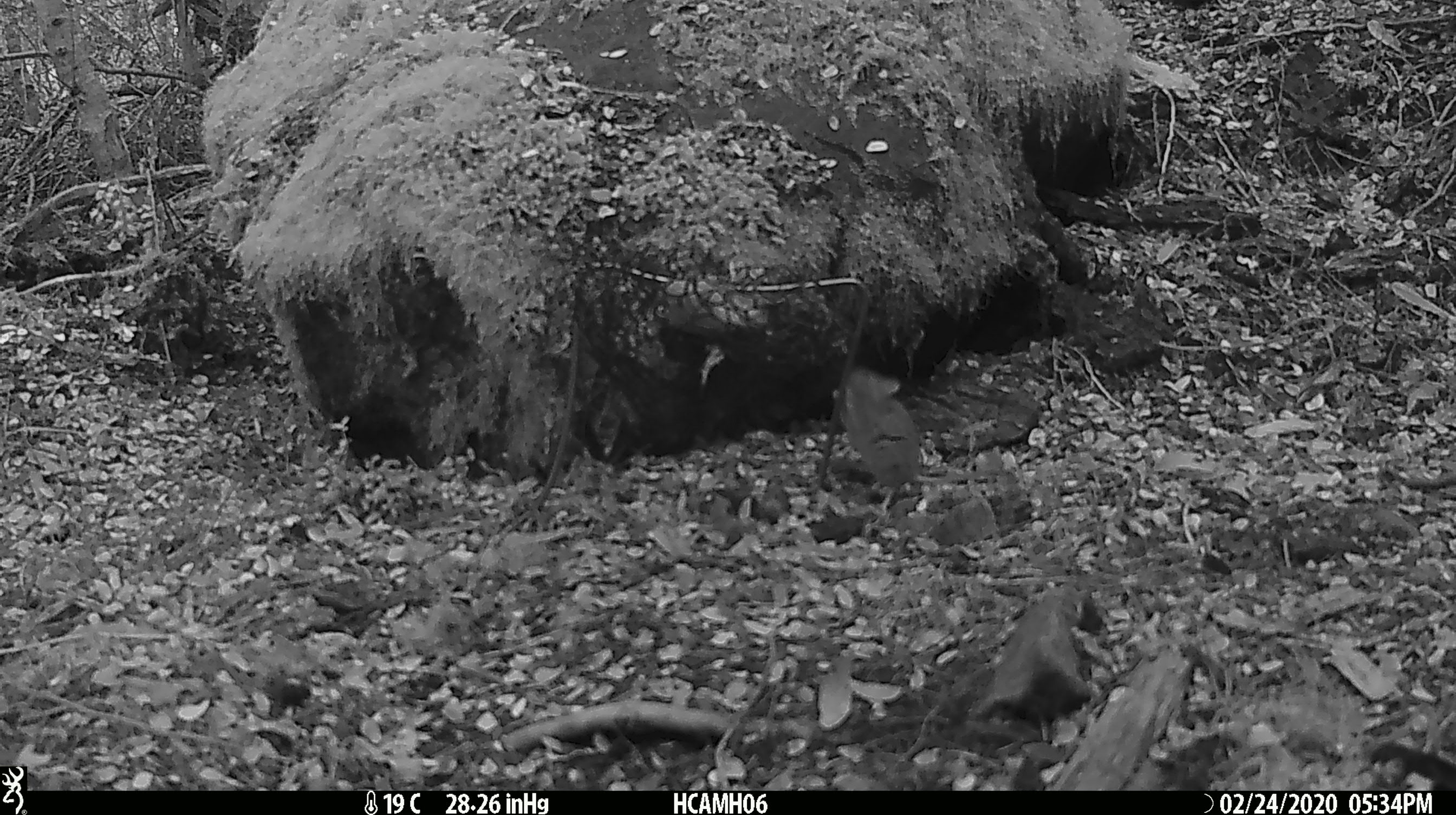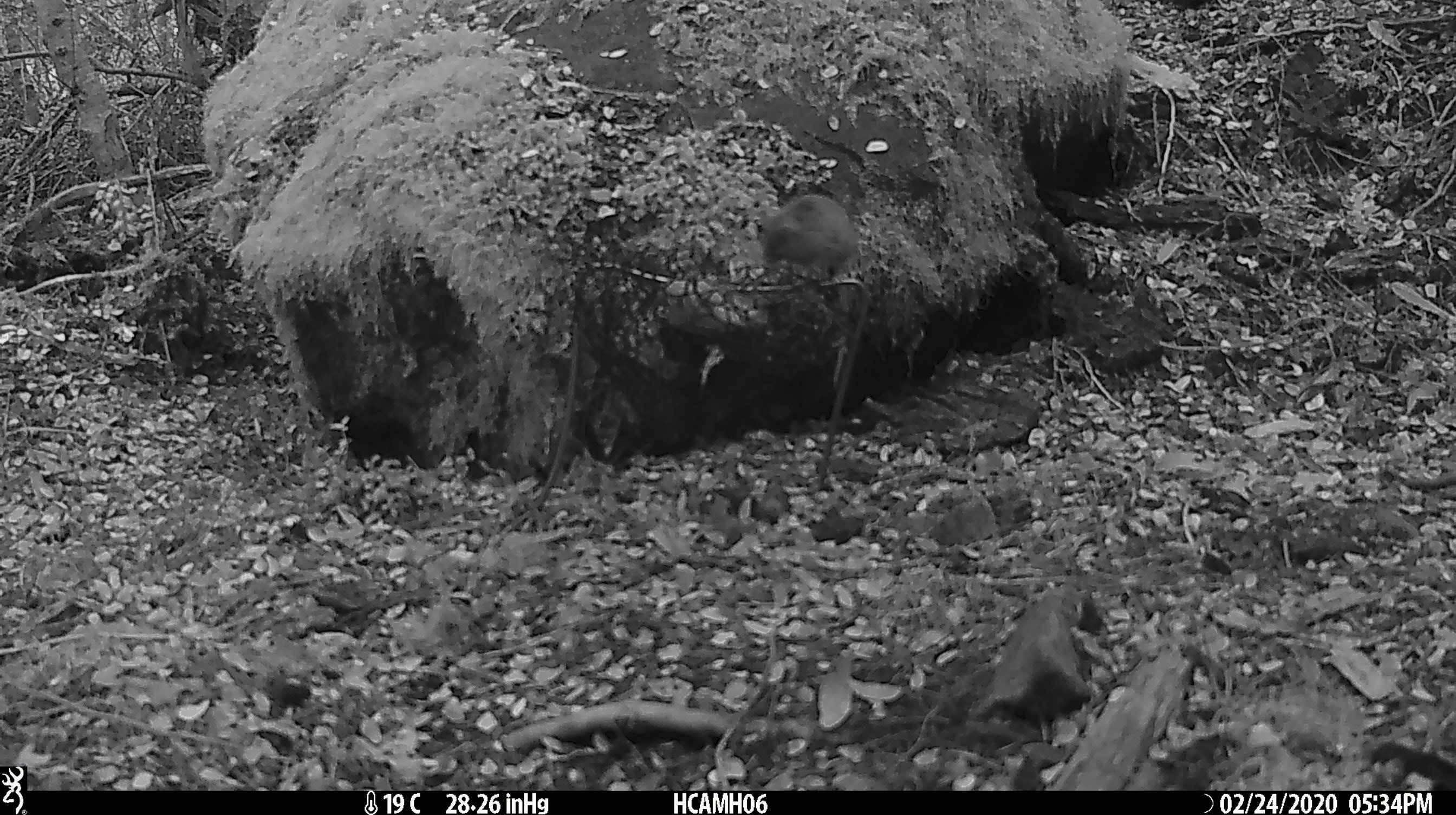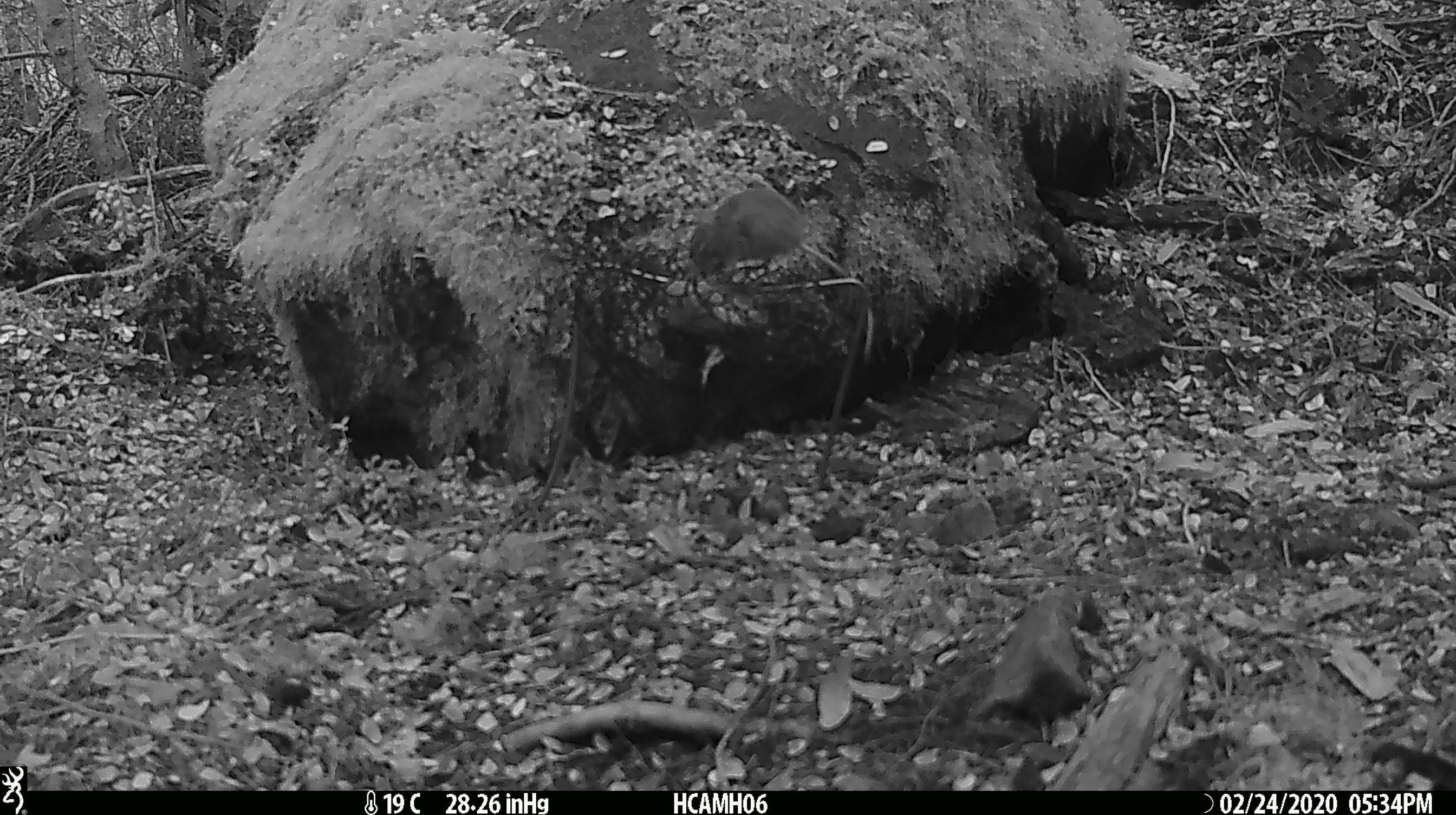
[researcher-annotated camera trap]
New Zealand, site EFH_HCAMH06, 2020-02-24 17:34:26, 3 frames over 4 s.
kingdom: Animalia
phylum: Chordata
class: Mammalia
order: Rodentia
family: Muridae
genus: Mus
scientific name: Mus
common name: mouse